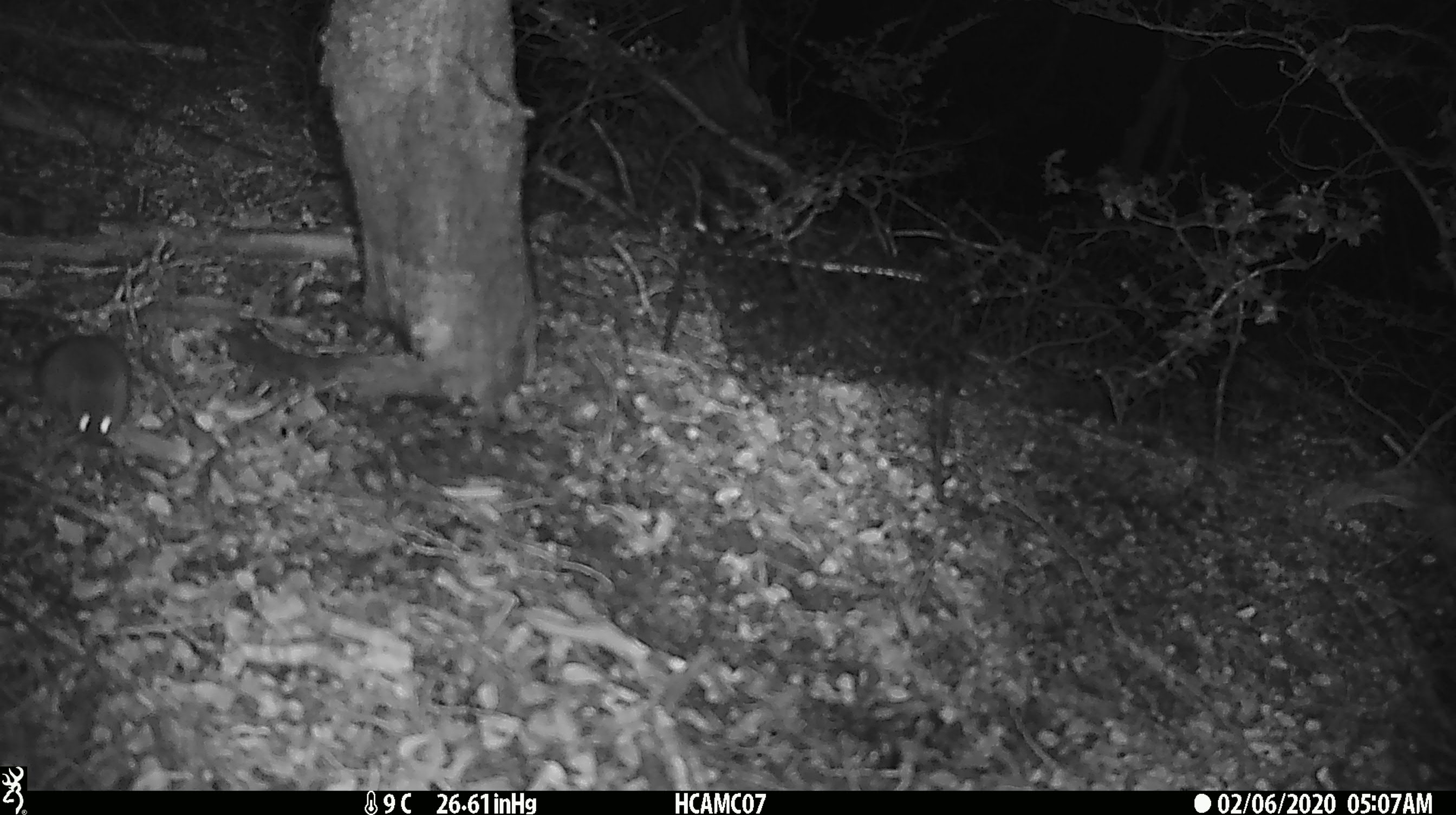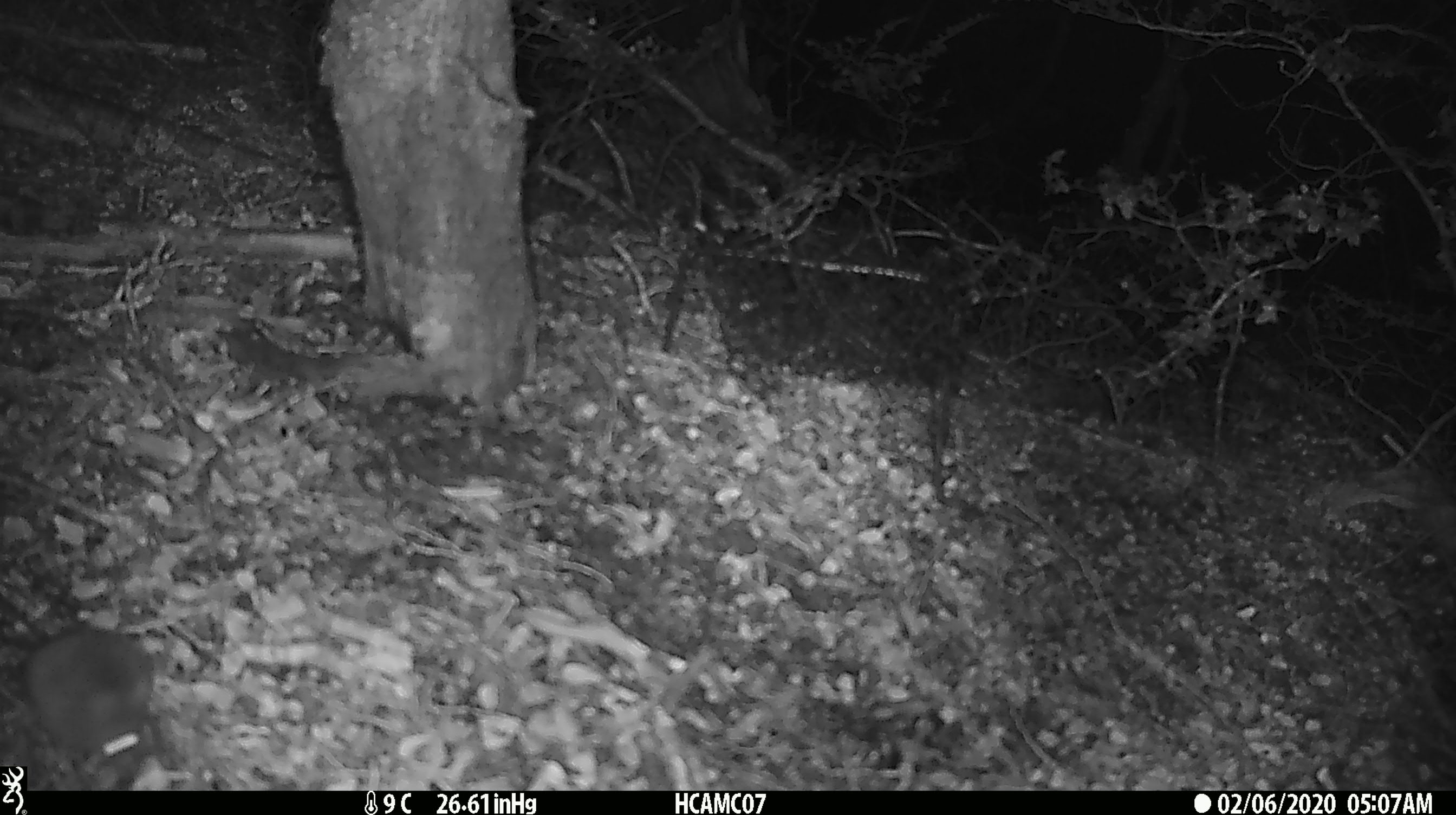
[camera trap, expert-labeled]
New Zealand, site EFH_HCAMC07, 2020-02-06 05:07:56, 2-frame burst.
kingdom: Animalia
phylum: Chordata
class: Mammalia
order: Rodentia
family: Muridae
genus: Mus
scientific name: Mus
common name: mouse